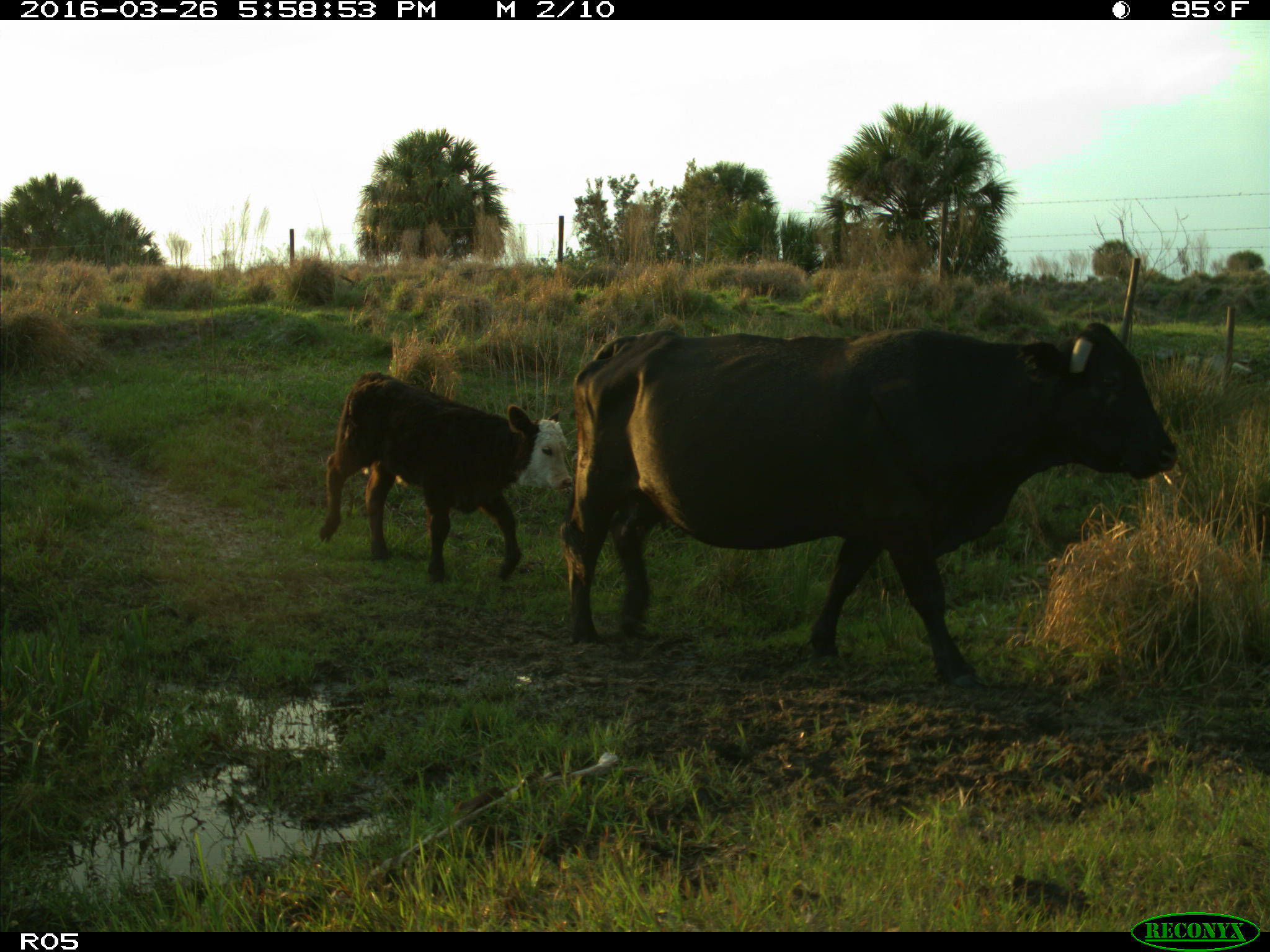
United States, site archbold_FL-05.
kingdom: Animalia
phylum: Chordata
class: Mammalia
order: Artiodactyla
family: Bovidae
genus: Bos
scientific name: Bos taurus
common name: domestic cow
Bos taurus (domestic cow).